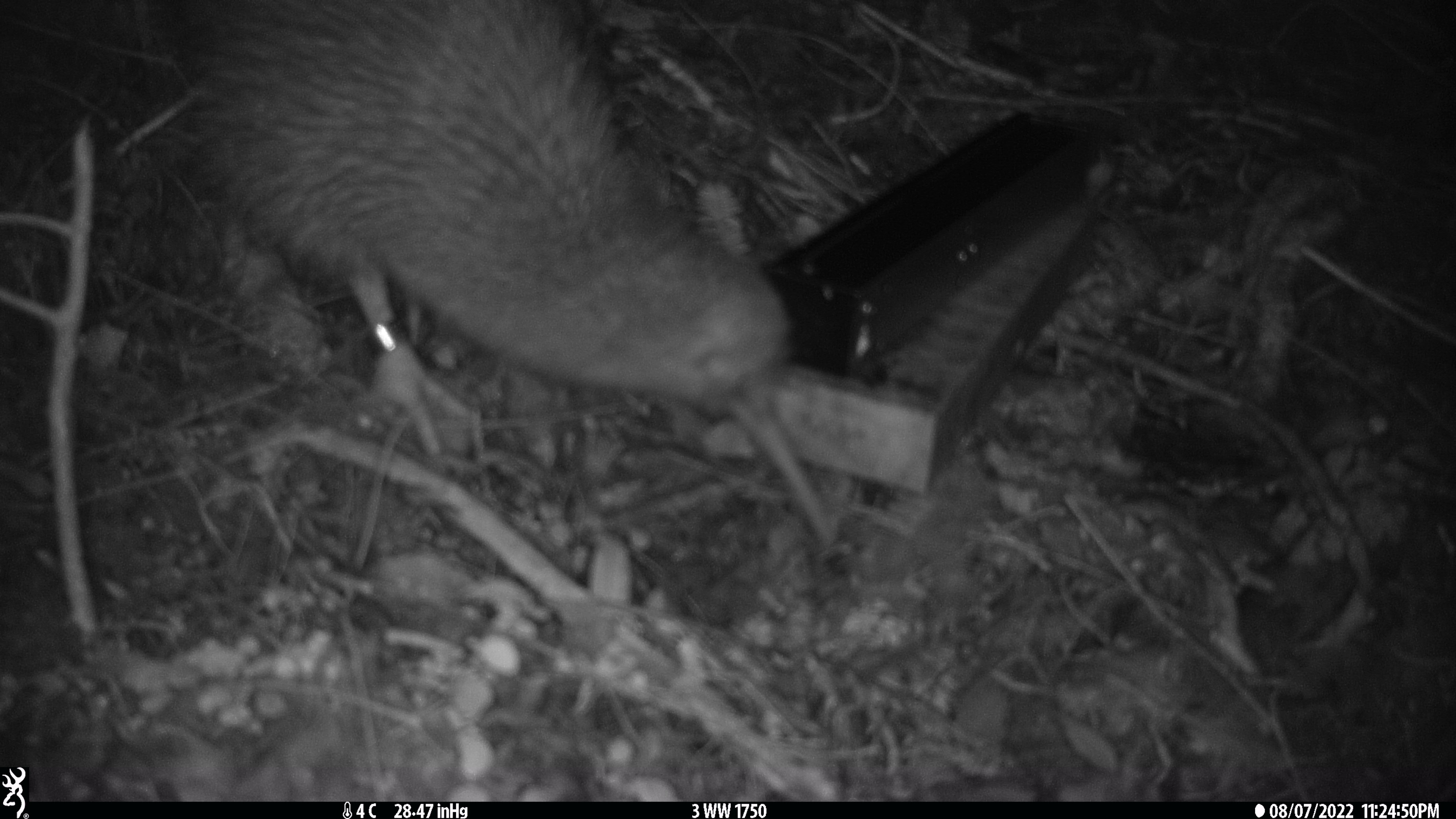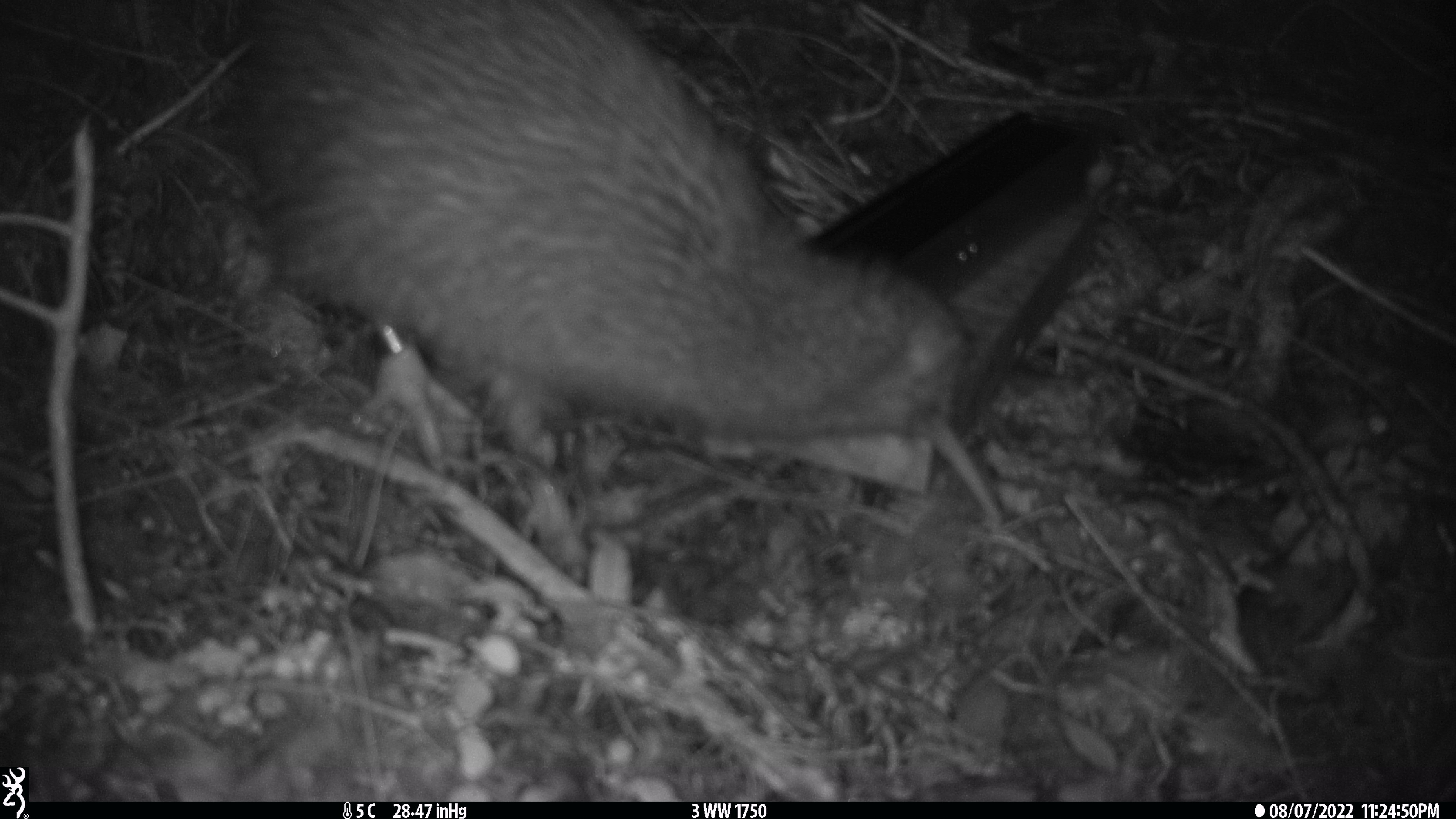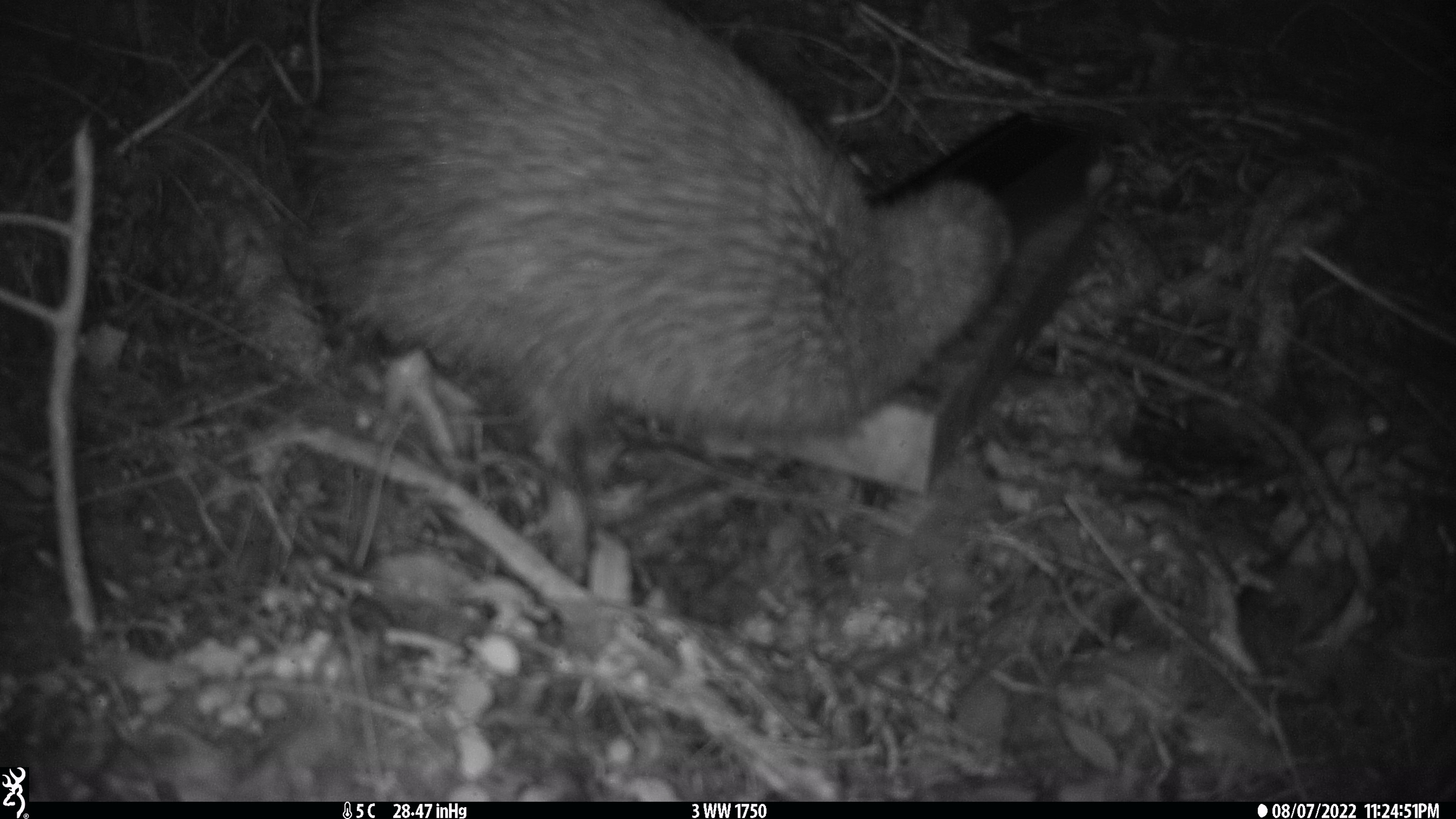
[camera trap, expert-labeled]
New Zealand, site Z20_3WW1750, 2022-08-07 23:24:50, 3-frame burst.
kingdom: Animalia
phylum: Chordata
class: Aves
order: Apterygiformes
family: Apterygidae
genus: Apteryx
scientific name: Apteryx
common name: kiwi